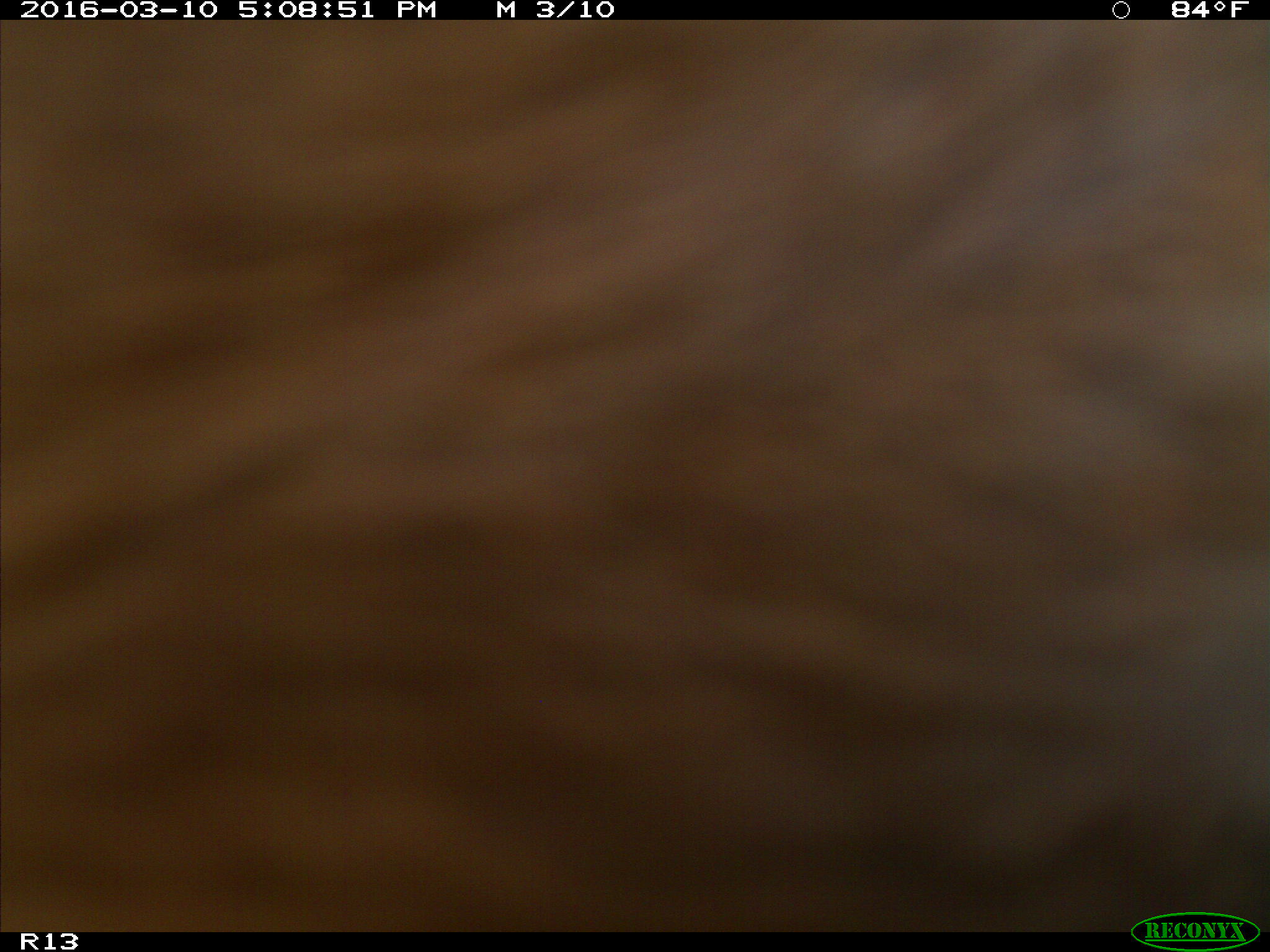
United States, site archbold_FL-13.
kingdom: Animalia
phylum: Chordata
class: Mammalia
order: Artiodactyla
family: Bovidae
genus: Bos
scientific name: Bos taurus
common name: domestic cow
Bos taurus (domestic cow).